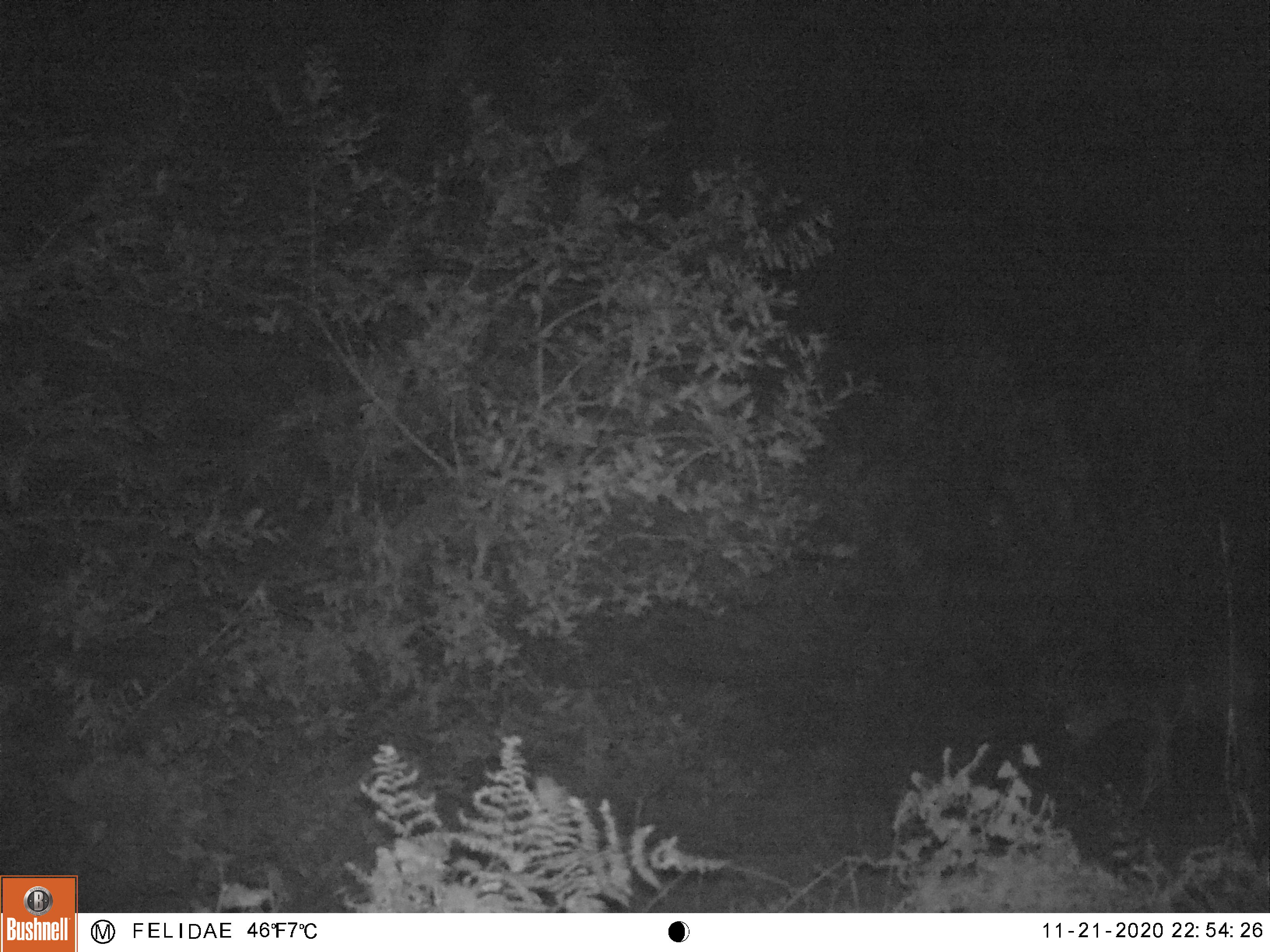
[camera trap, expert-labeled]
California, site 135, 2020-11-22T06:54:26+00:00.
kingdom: Animalia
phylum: Chordata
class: Mammalia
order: Artiodactyla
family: Cervidae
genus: Odocoileus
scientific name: Odocoileus hemionus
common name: mule deer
Mule deer (Odocoileus hemionus).